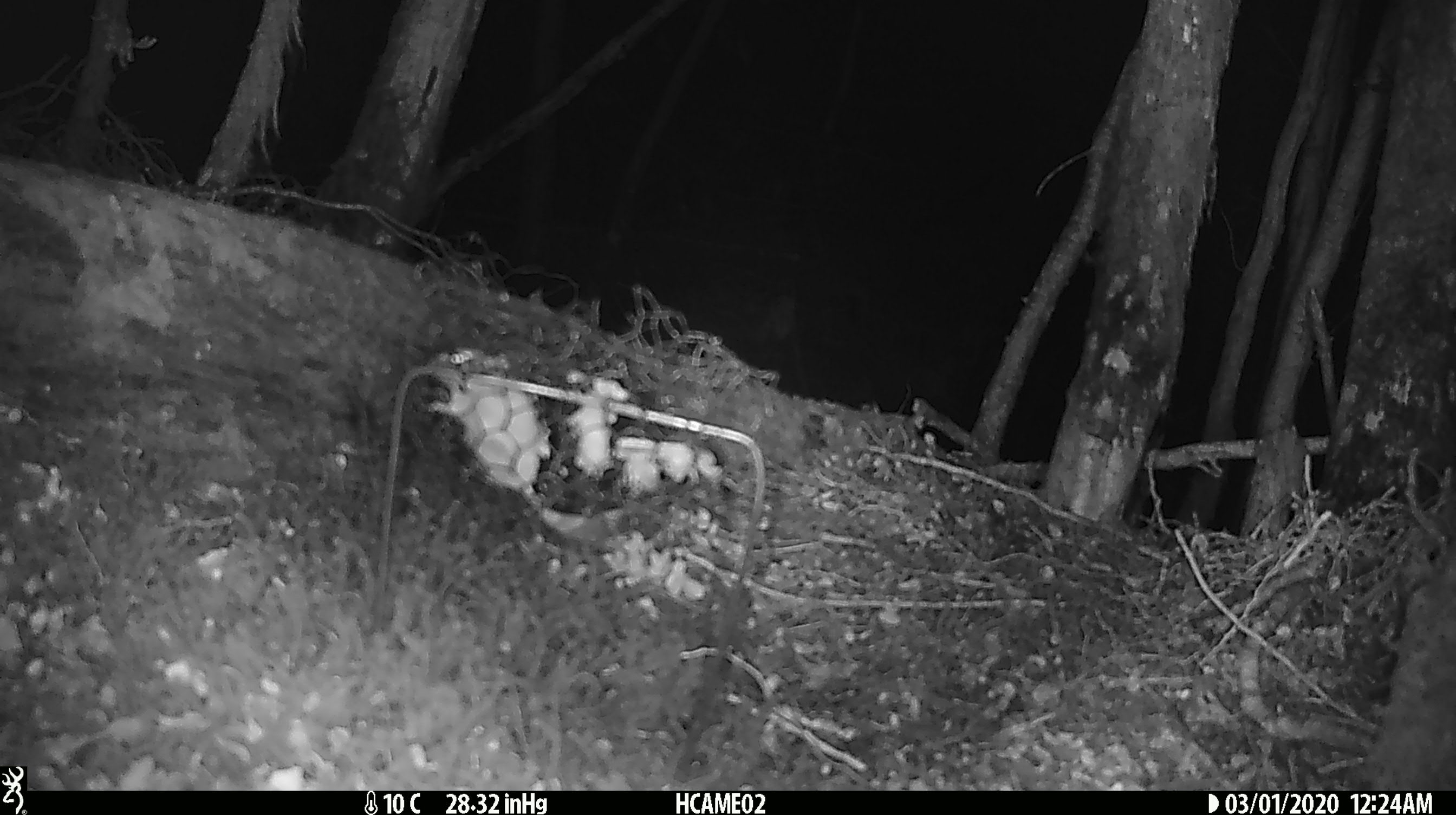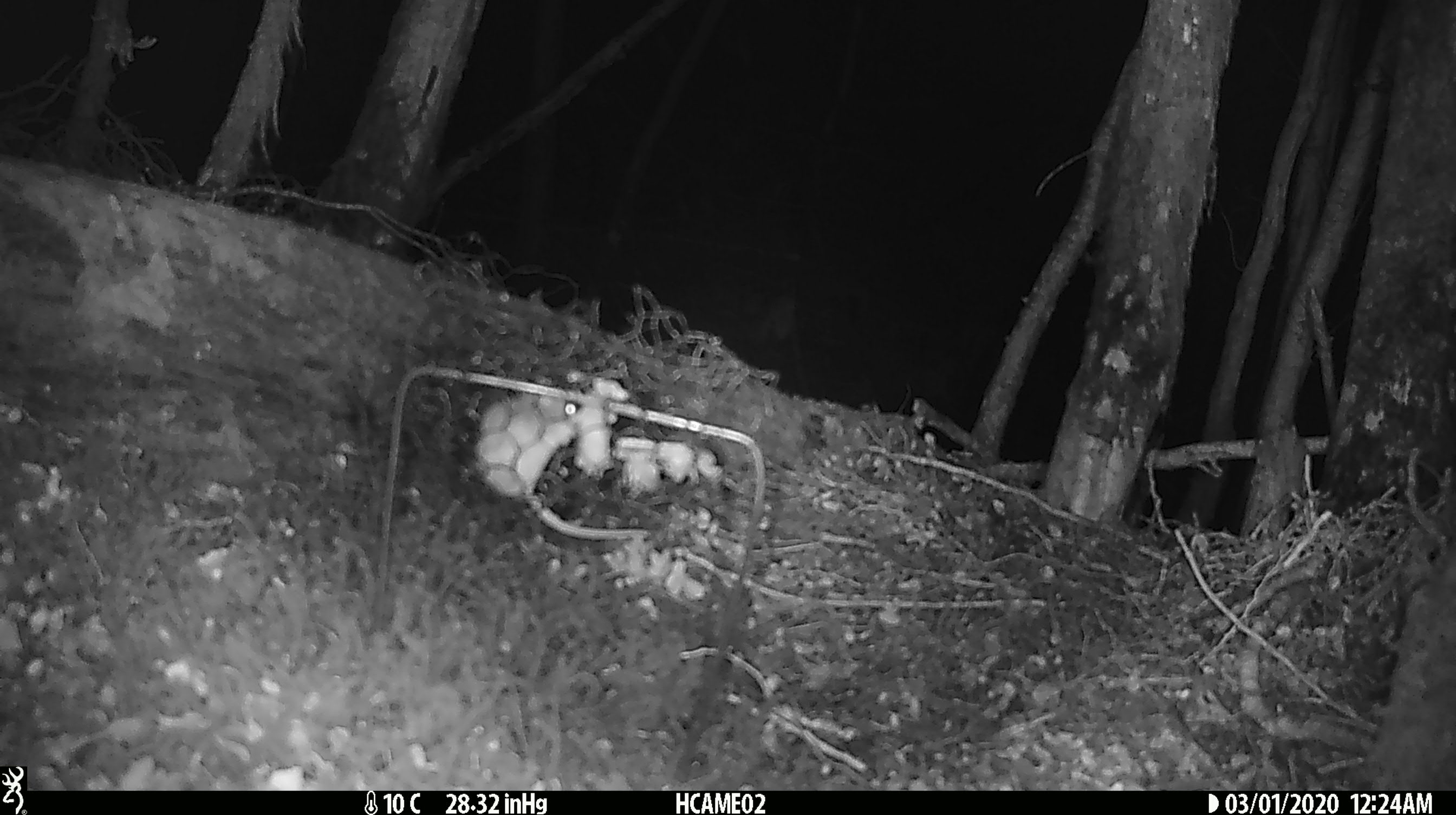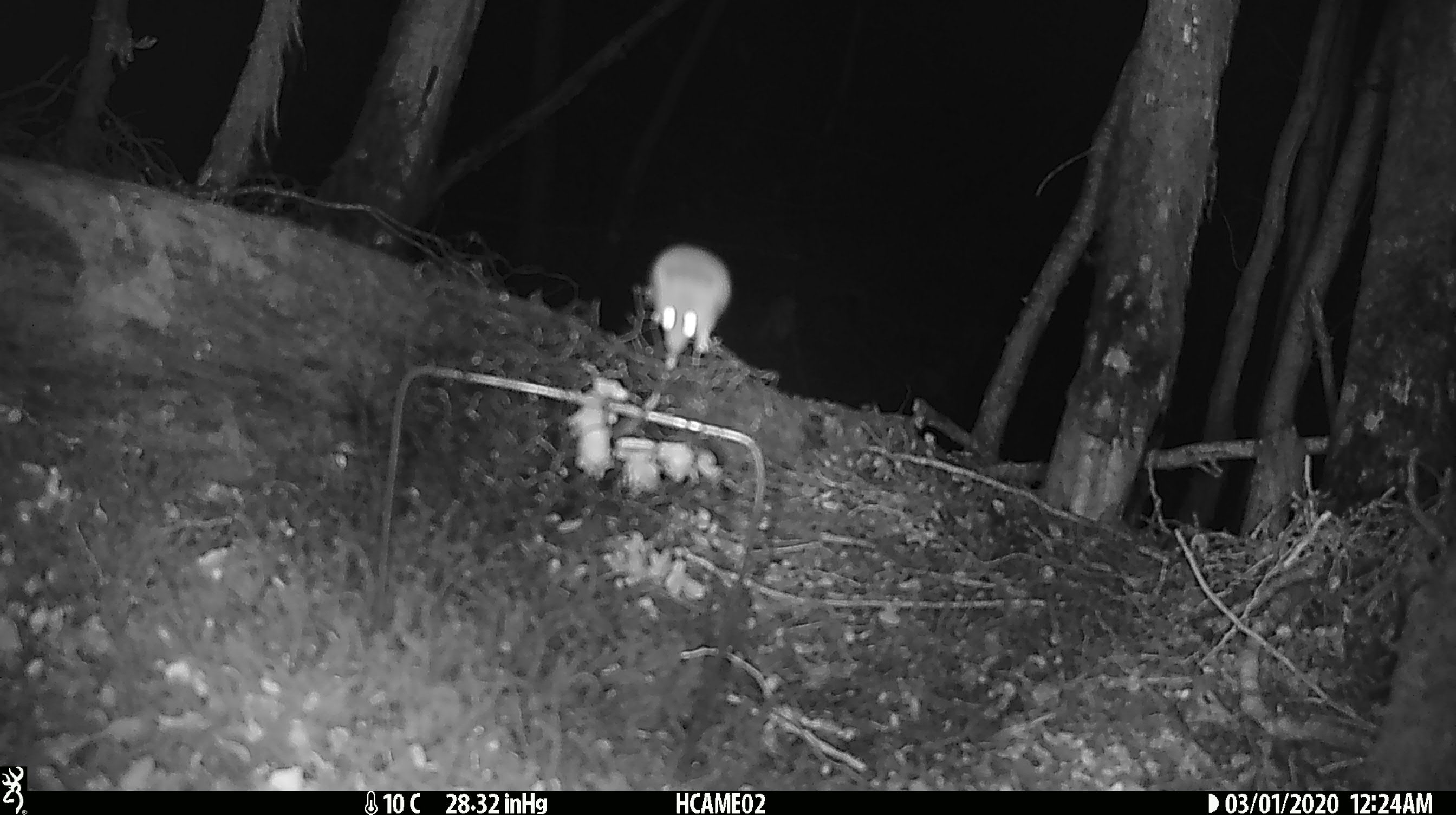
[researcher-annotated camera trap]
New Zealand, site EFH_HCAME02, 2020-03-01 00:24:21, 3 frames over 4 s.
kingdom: Animalia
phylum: Chordata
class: Mammalia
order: Rodentia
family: Muridae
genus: Mus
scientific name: Mus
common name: mouse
Mouse (Mus).